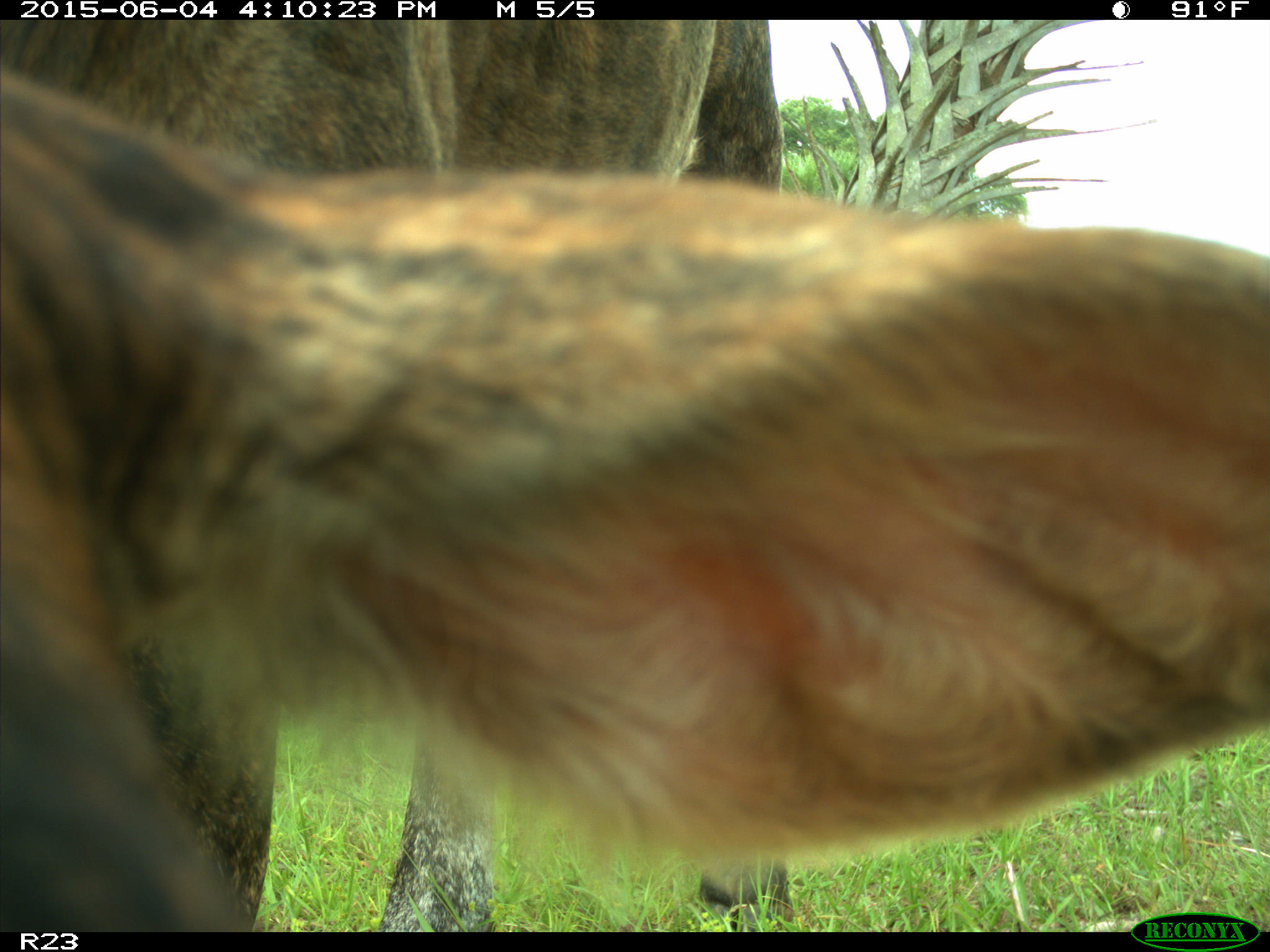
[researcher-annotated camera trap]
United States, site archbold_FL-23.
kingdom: Animalia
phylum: Chordata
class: Mammalia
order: Artiodactyla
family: Bovidae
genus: Bos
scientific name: Bos taurus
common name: domestic cow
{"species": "Bos taurus (domestic cow)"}